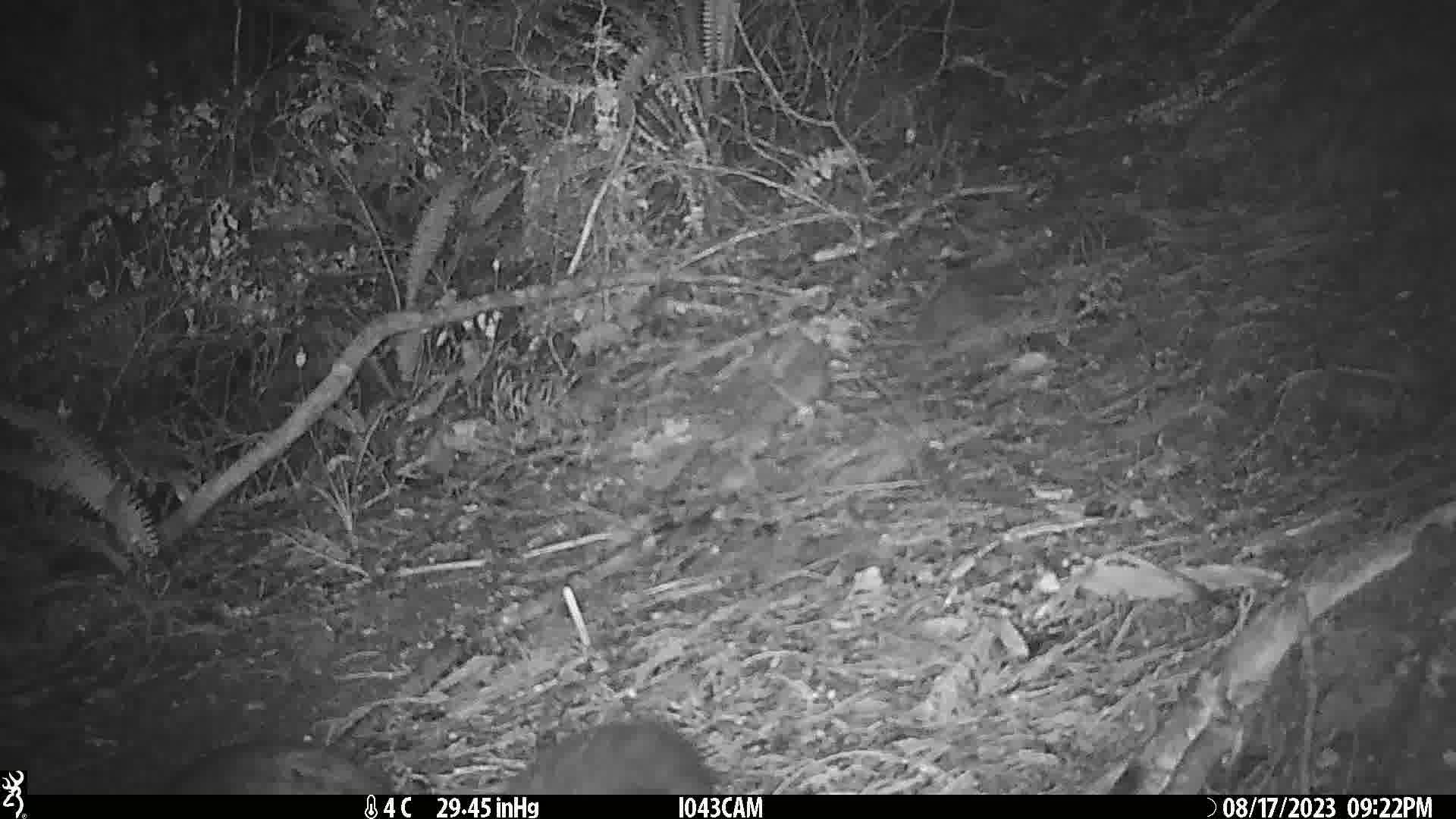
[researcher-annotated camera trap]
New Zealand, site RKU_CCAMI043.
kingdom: Animalia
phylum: Chordata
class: Mammalia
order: Diprotodontia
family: Phalangeridae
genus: Trichosurus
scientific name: Trichosurus vulpecula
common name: common brushtail possum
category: possum